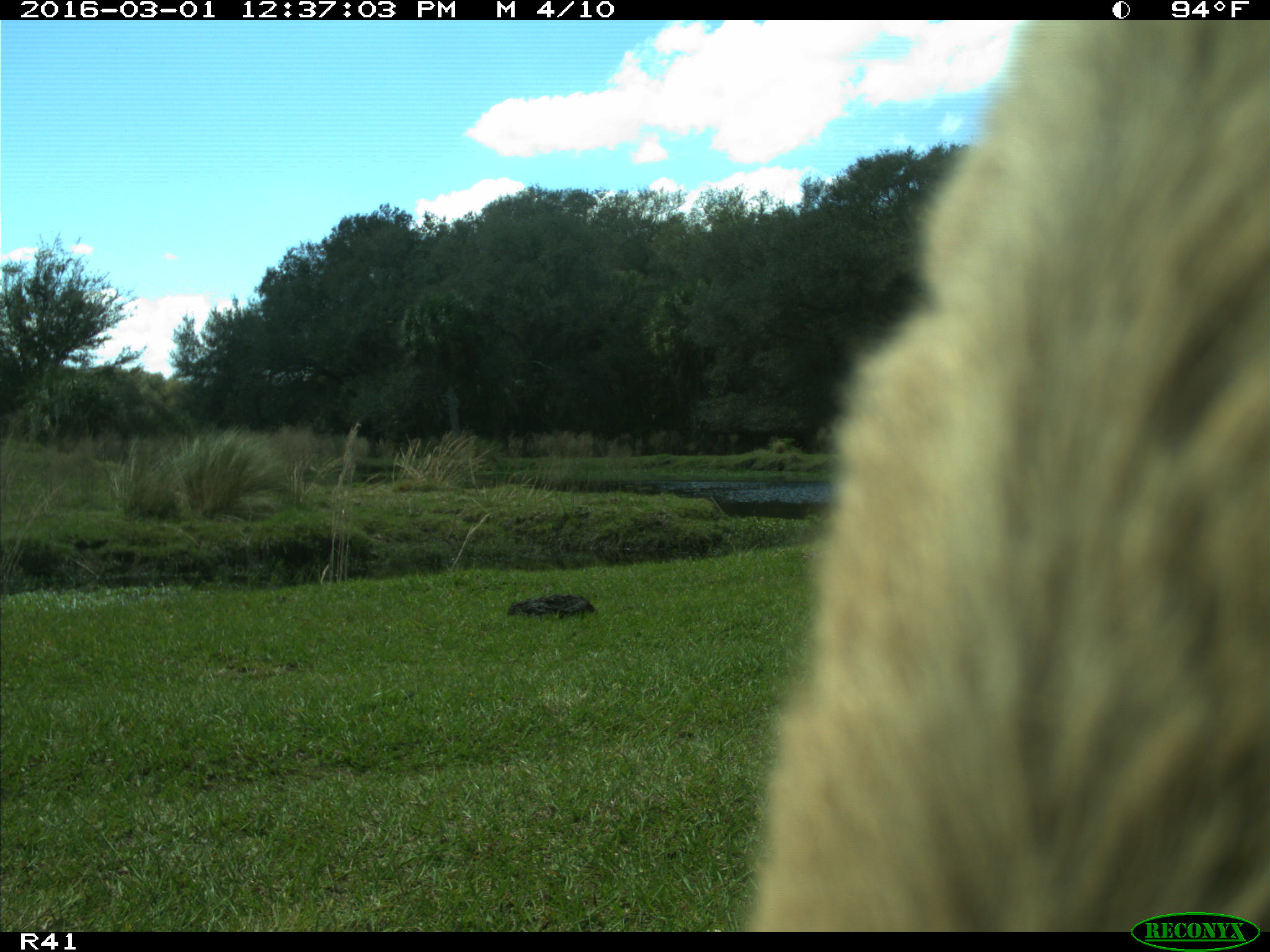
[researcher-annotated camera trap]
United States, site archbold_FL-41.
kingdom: Animalia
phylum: Chordata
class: Mammalia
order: Artiodactyla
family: Bovidae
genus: Bos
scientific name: Bos taurus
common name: domestic cow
Bos taurus (domestic cow).